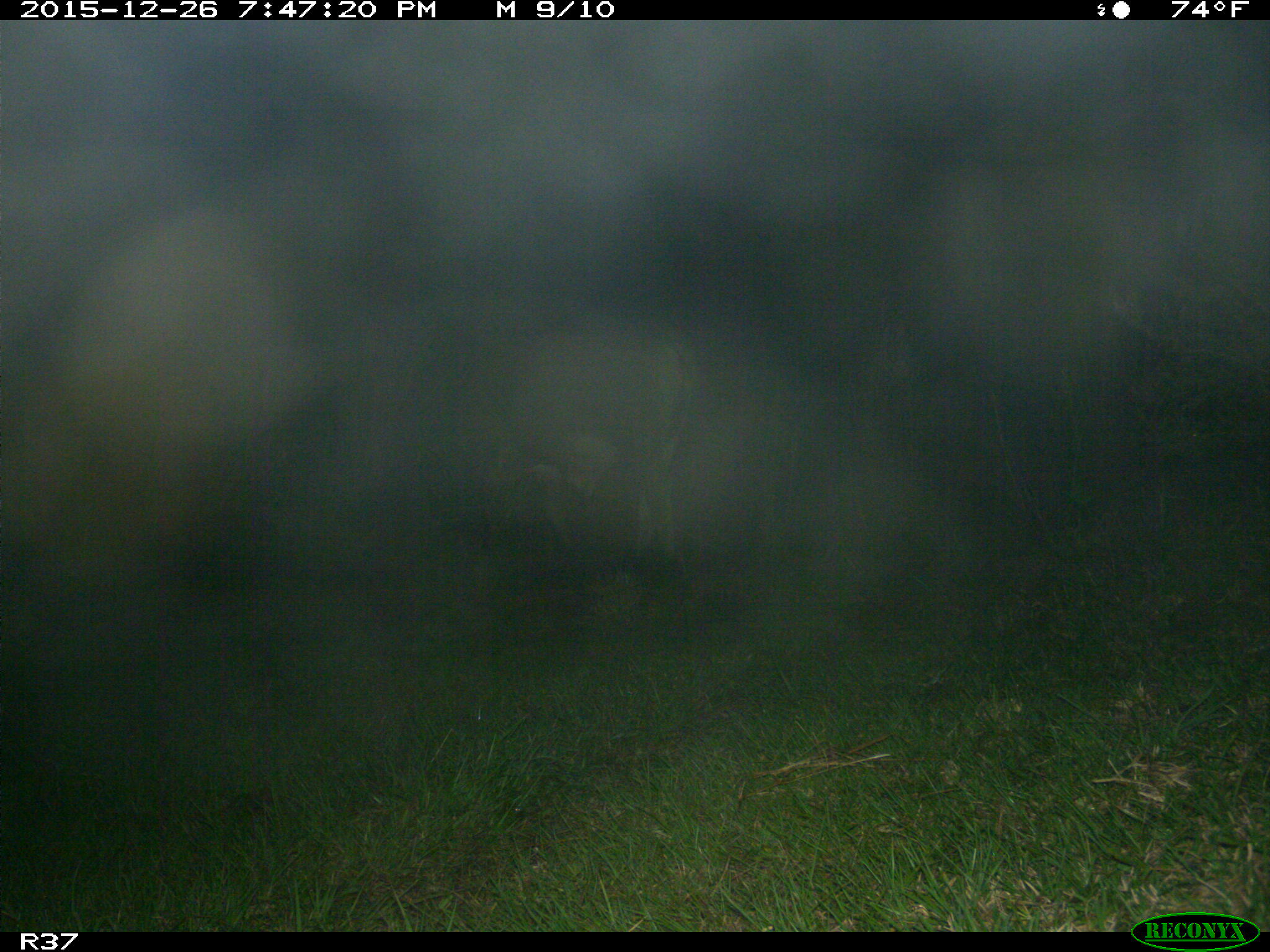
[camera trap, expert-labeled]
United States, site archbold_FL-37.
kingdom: Animalia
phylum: Chordata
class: Mammalia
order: Artiodactyla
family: Bovidae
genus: Bos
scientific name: Bos taurus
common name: domestic cow